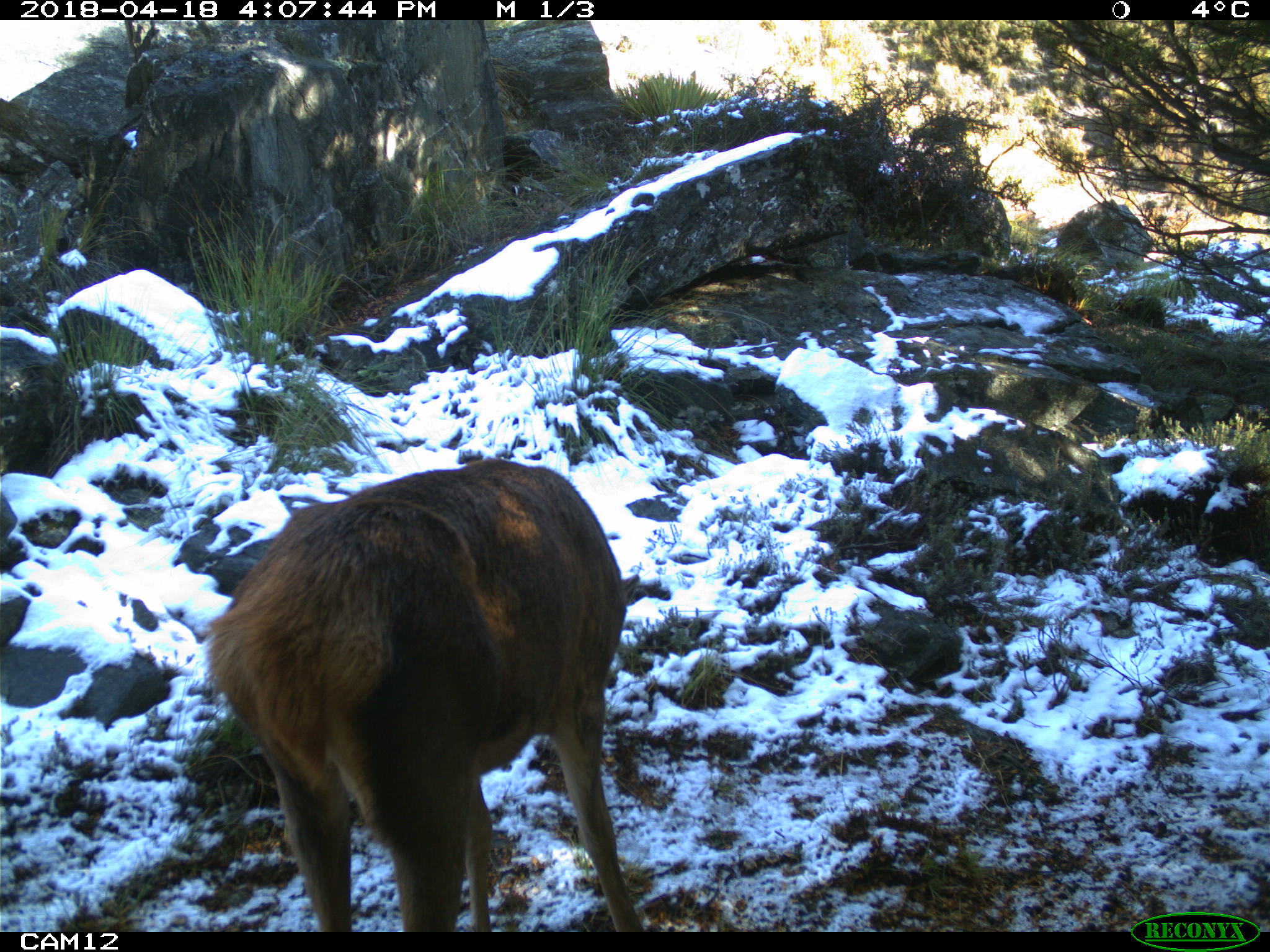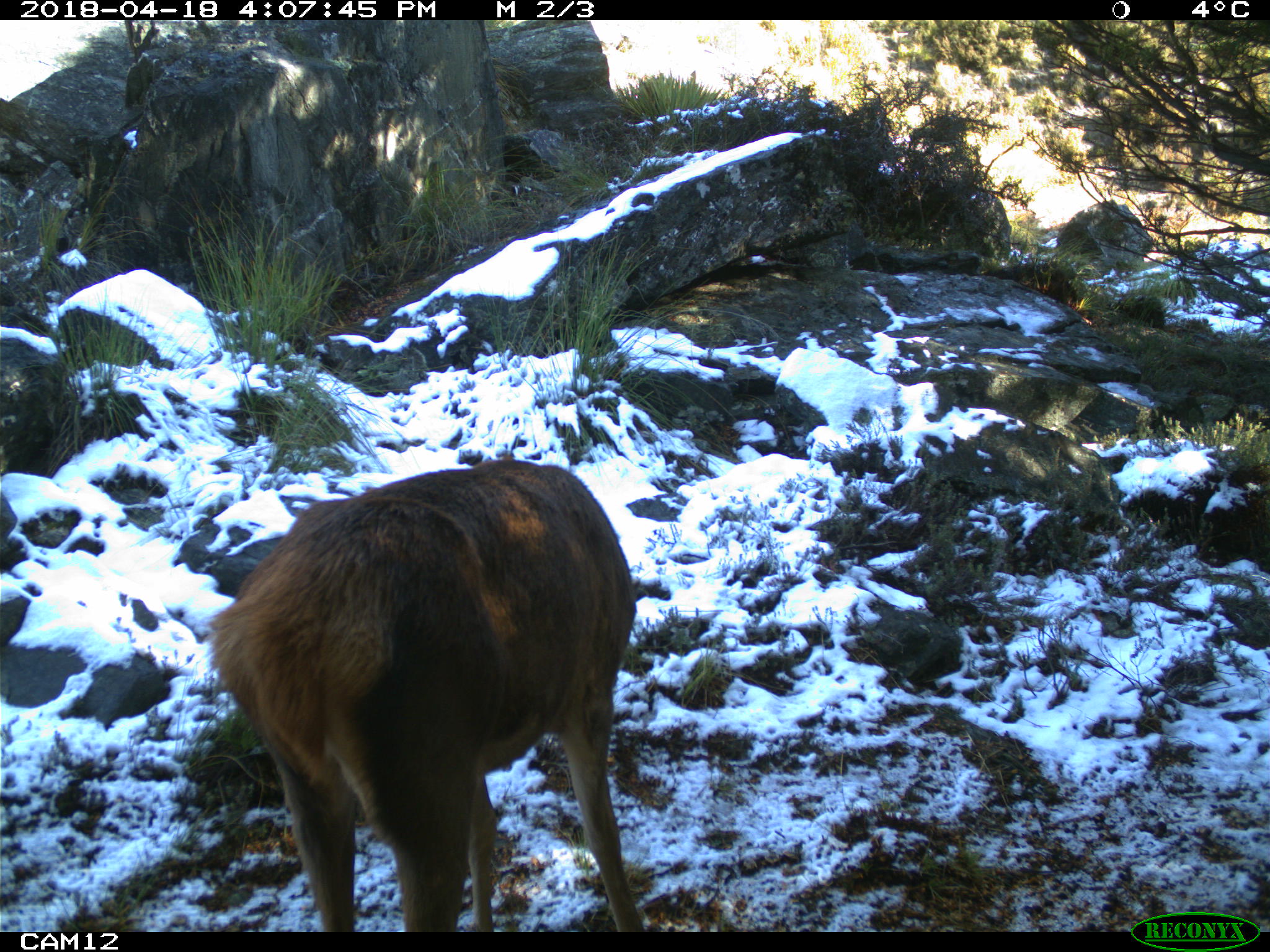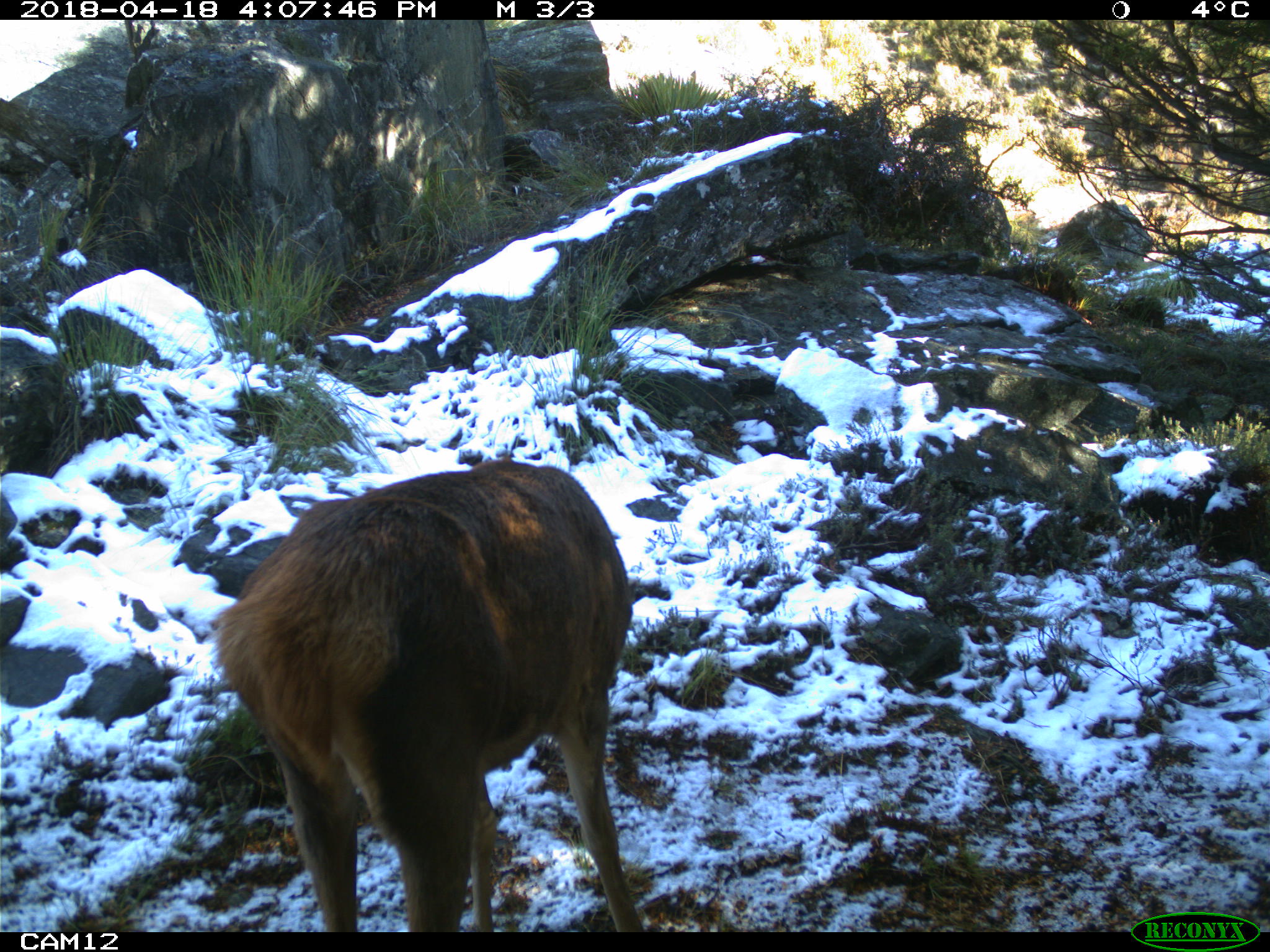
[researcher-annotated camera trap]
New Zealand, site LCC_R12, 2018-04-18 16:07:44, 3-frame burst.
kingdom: Animalia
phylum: Chordata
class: Mammalia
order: Artiodactyla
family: Cervidae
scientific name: Cervidae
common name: deer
Deer (Cervidae).